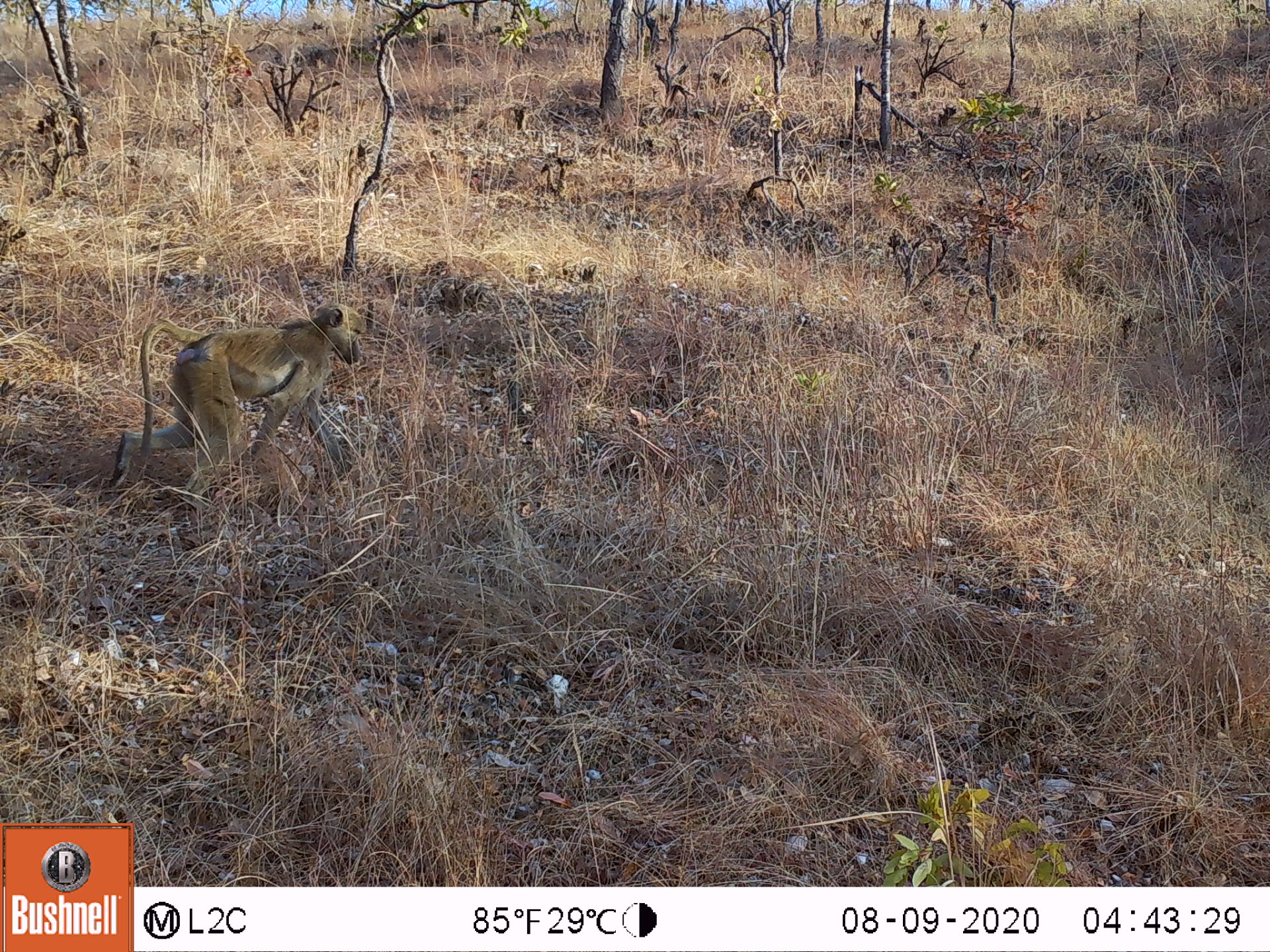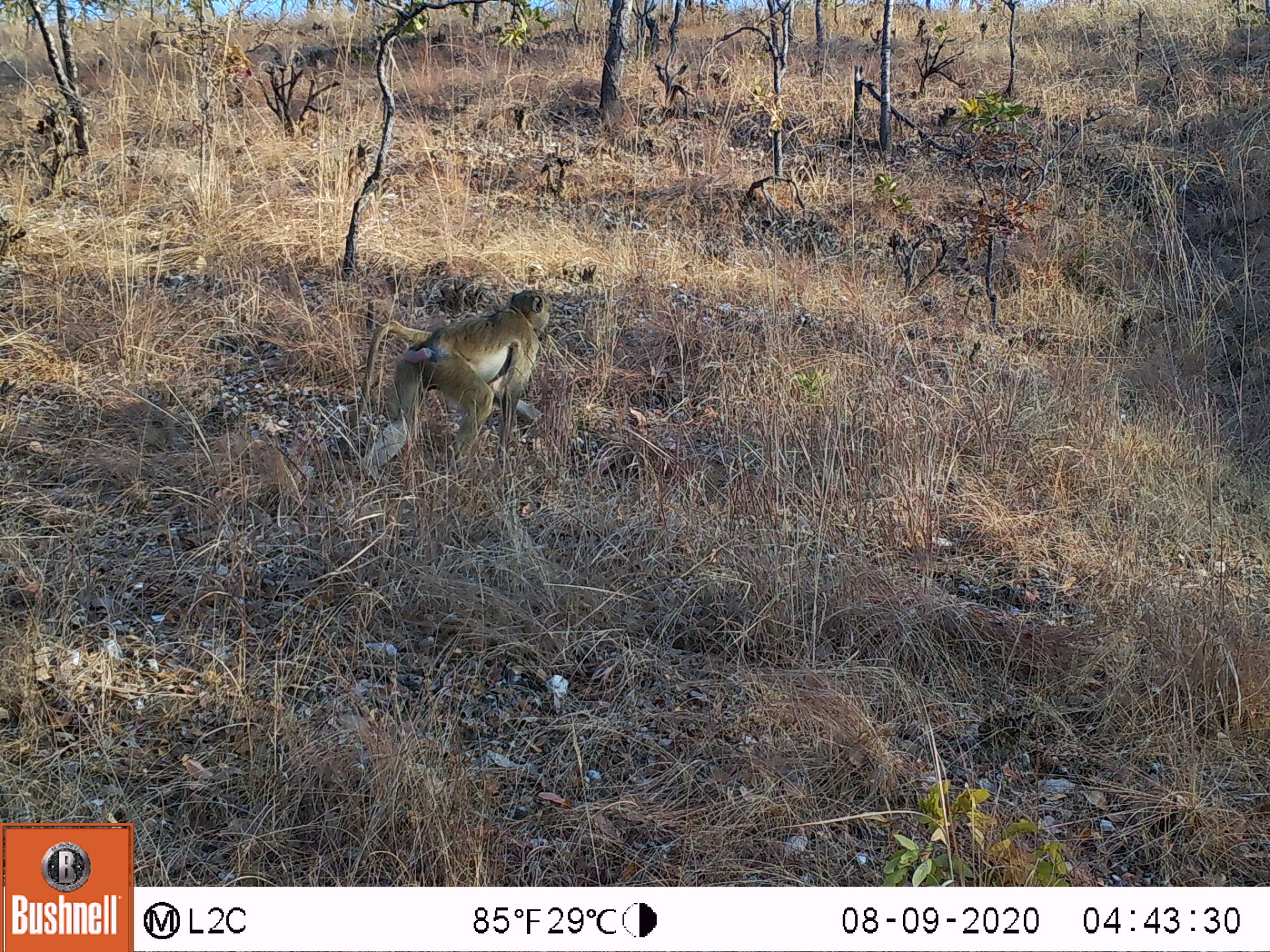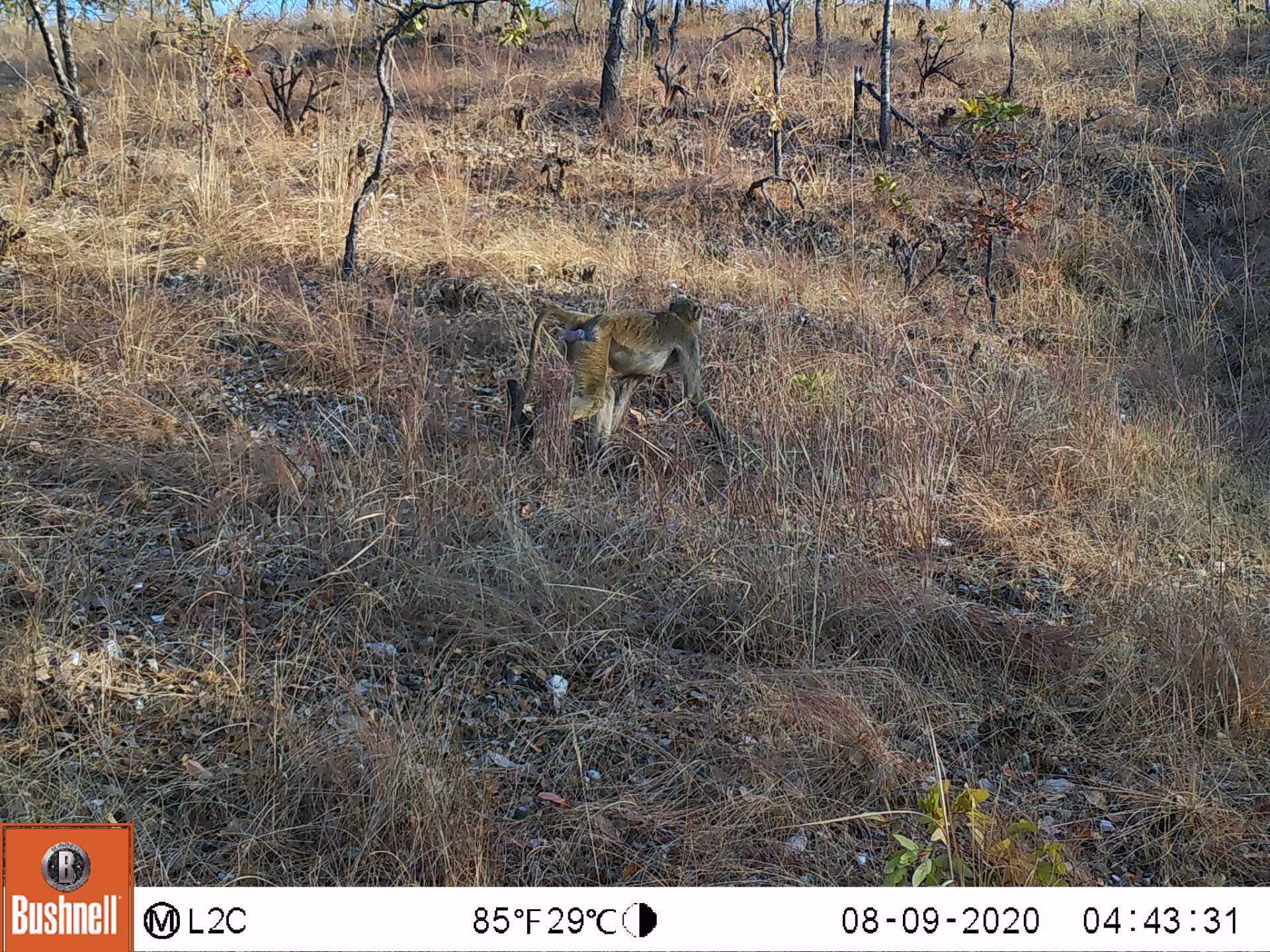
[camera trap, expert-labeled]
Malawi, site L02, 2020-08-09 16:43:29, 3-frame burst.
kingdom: Animalia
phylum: Chordata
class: Mammalia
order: Primates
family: Cercopithecidae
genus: Papio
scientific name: Papio cynocephalus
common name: yellow baboon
Yellow baboon (Papio cynocephalus), count 1.